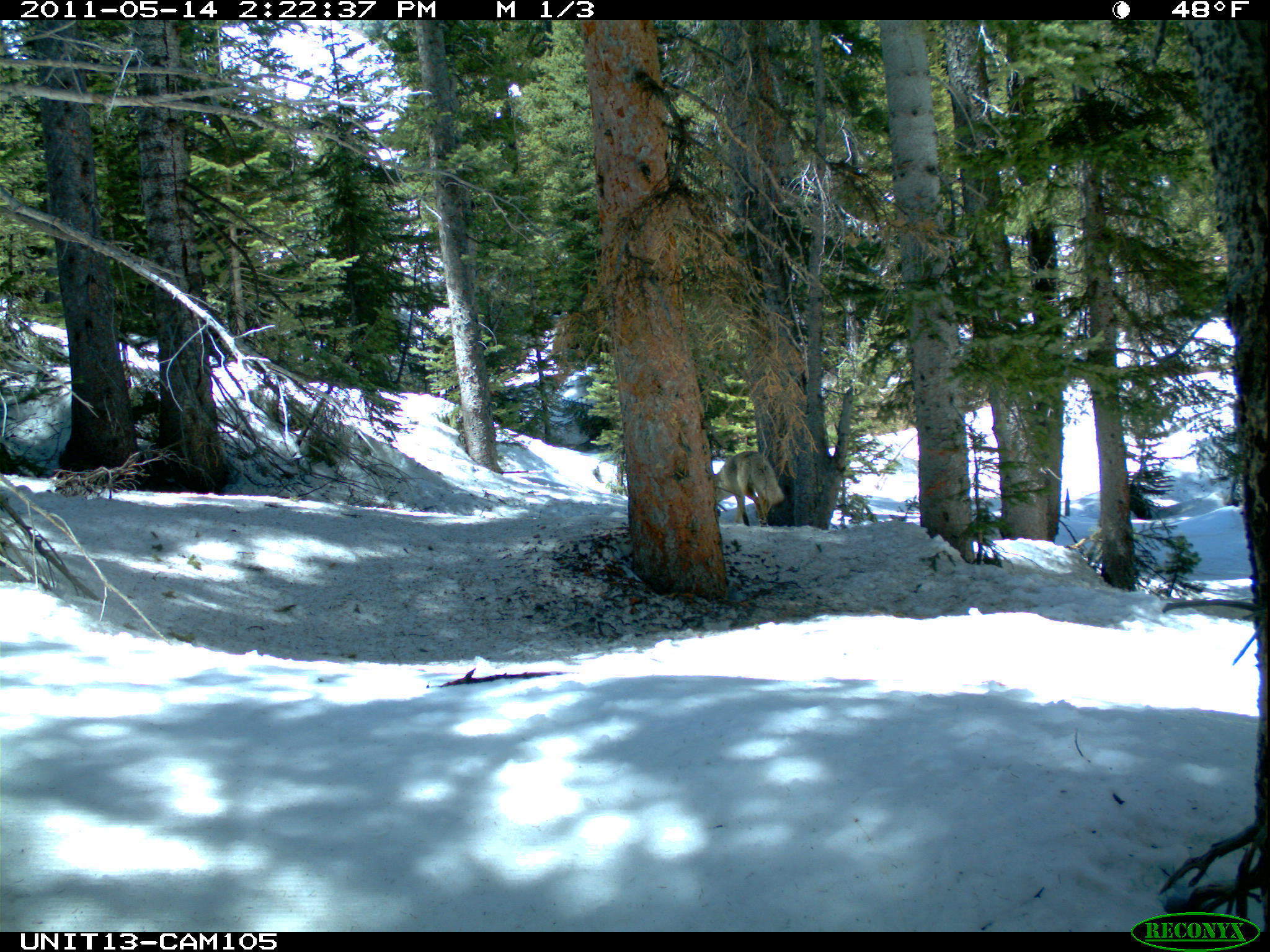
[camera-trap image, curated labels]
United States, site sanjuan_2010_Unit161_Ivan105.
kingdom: Animalia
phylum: Chordata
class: Mammalia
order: Carnivora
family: Canidae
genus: Canis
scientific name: Canis latrans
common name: coyote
Canis latrans (coyote).